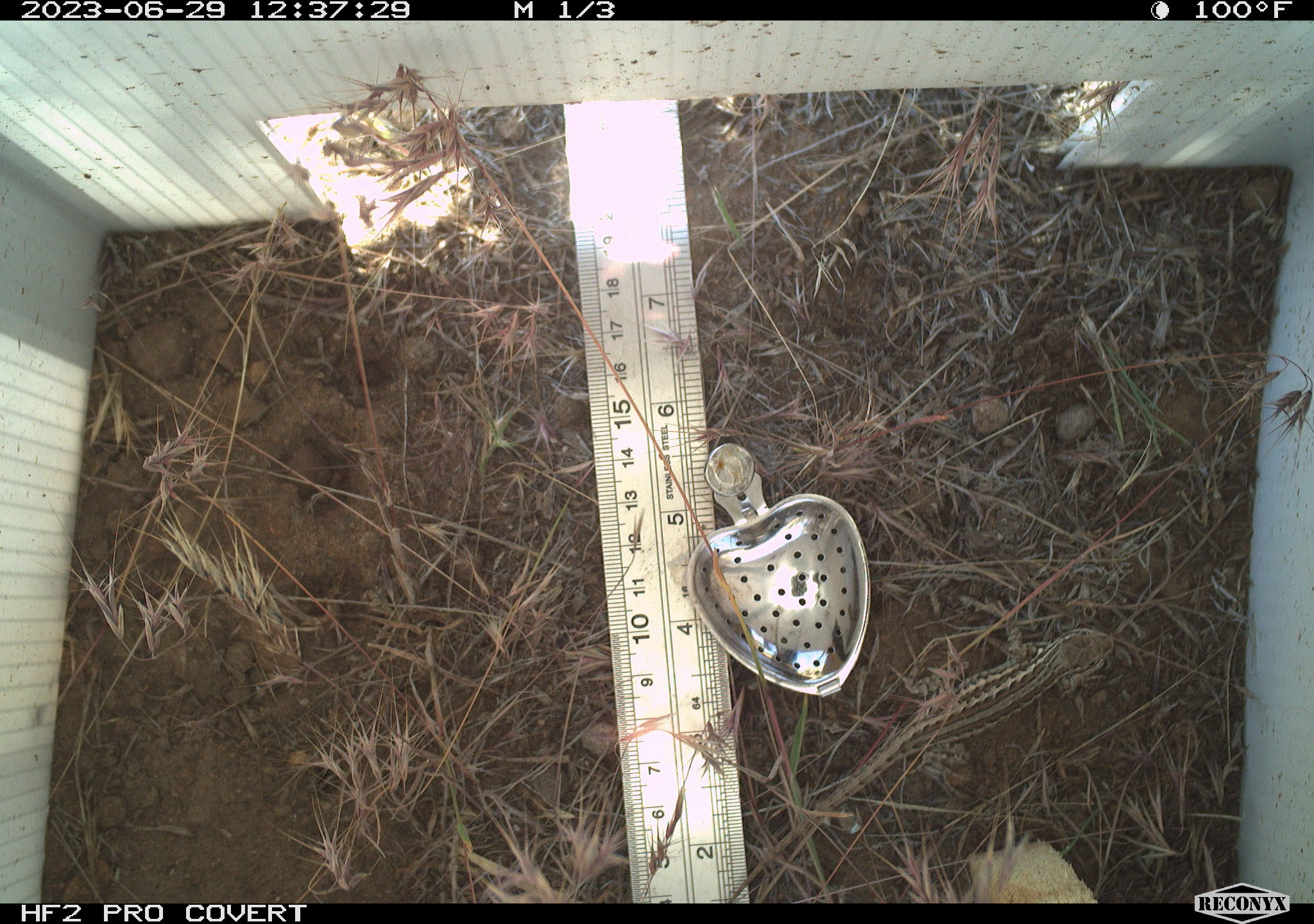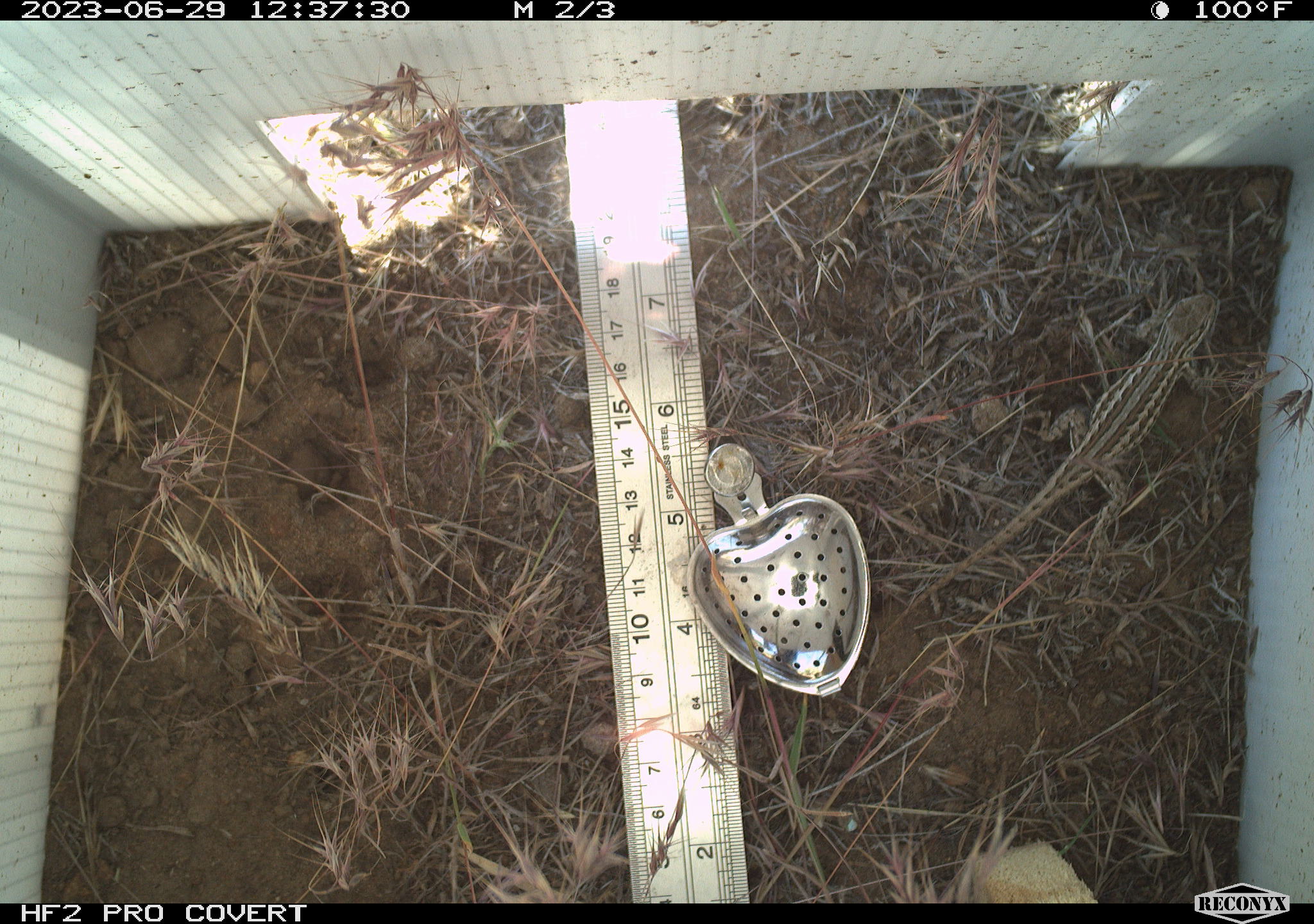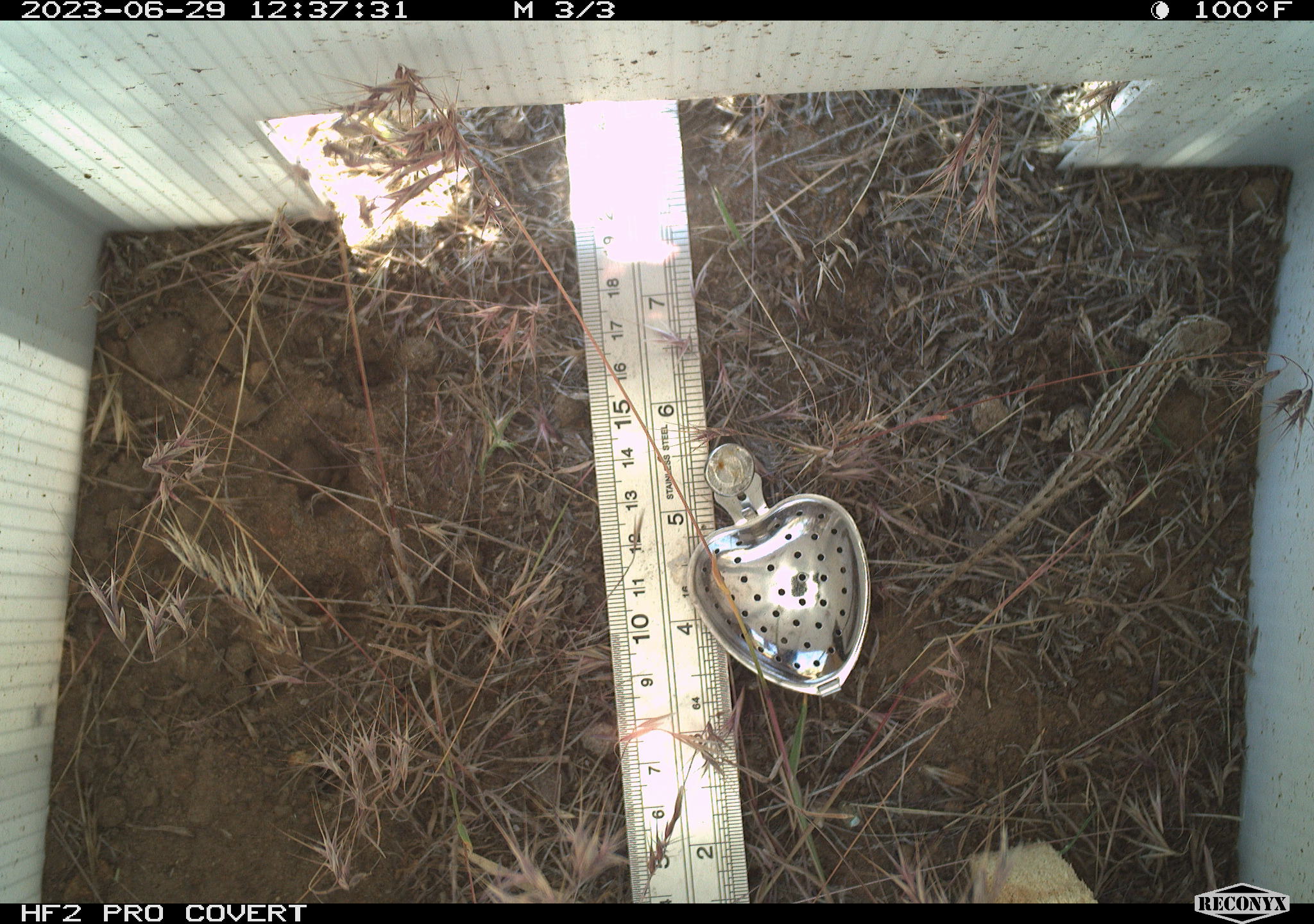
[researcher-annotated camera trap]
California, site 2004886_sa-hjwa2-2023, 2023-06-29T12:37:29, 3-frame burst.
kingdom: Animalia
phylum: Chordata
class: Reptilia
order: Squamata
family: Phrynosomatidae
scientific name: Phrynosomatidae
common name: phrynosomatid lizards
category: phrynosomatidae family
Phrynosomatidae family (phrynosomatid lizards) (Phrynosomatidae).